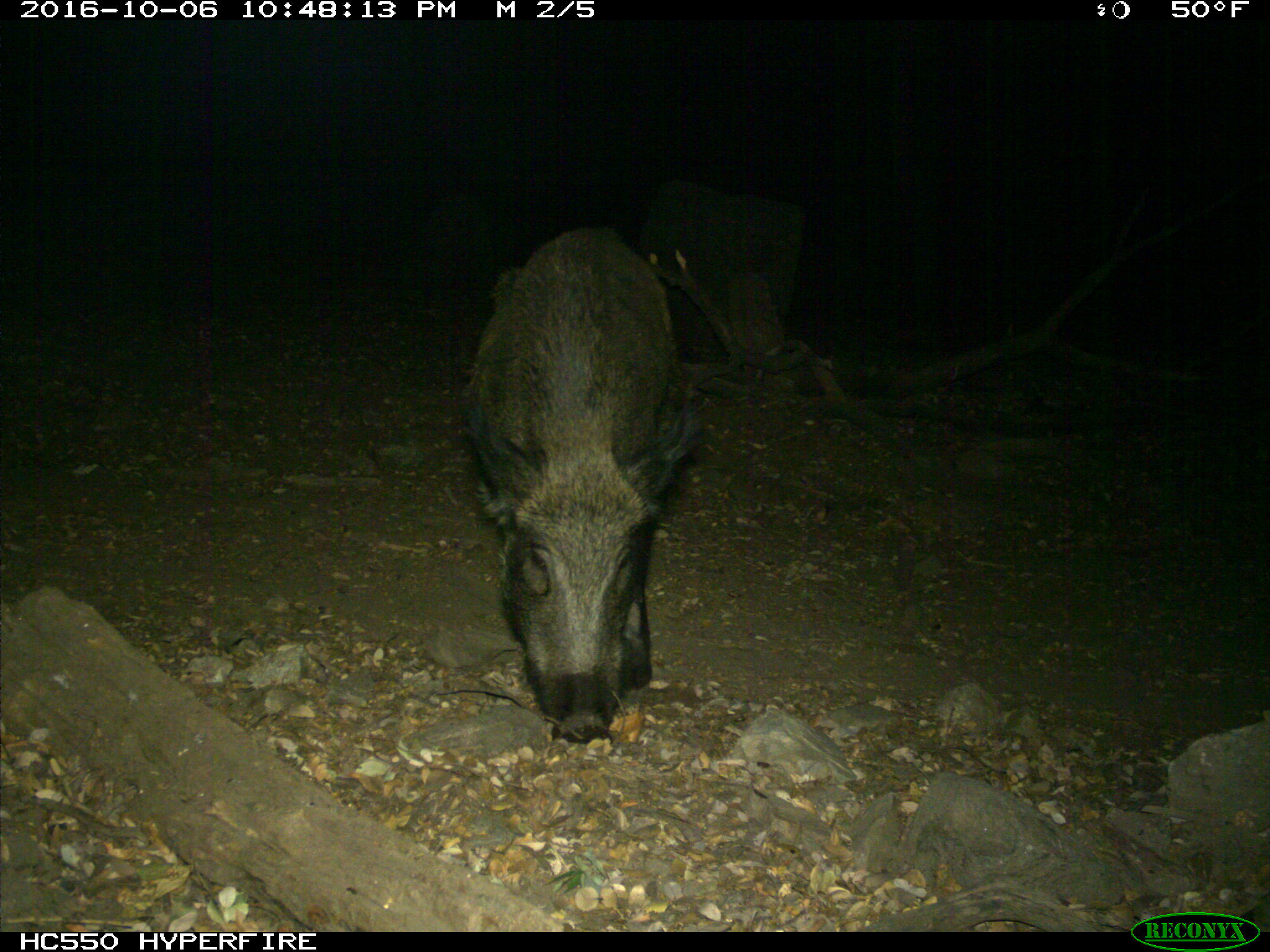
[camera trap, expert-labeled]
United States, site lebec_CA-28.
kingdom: Animalia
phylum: Chordata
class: Mammalia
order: Artiodactyla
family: Suidae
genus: Sus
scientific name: Sus scrofa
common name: wild boar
Sus scrofa (wild boar).